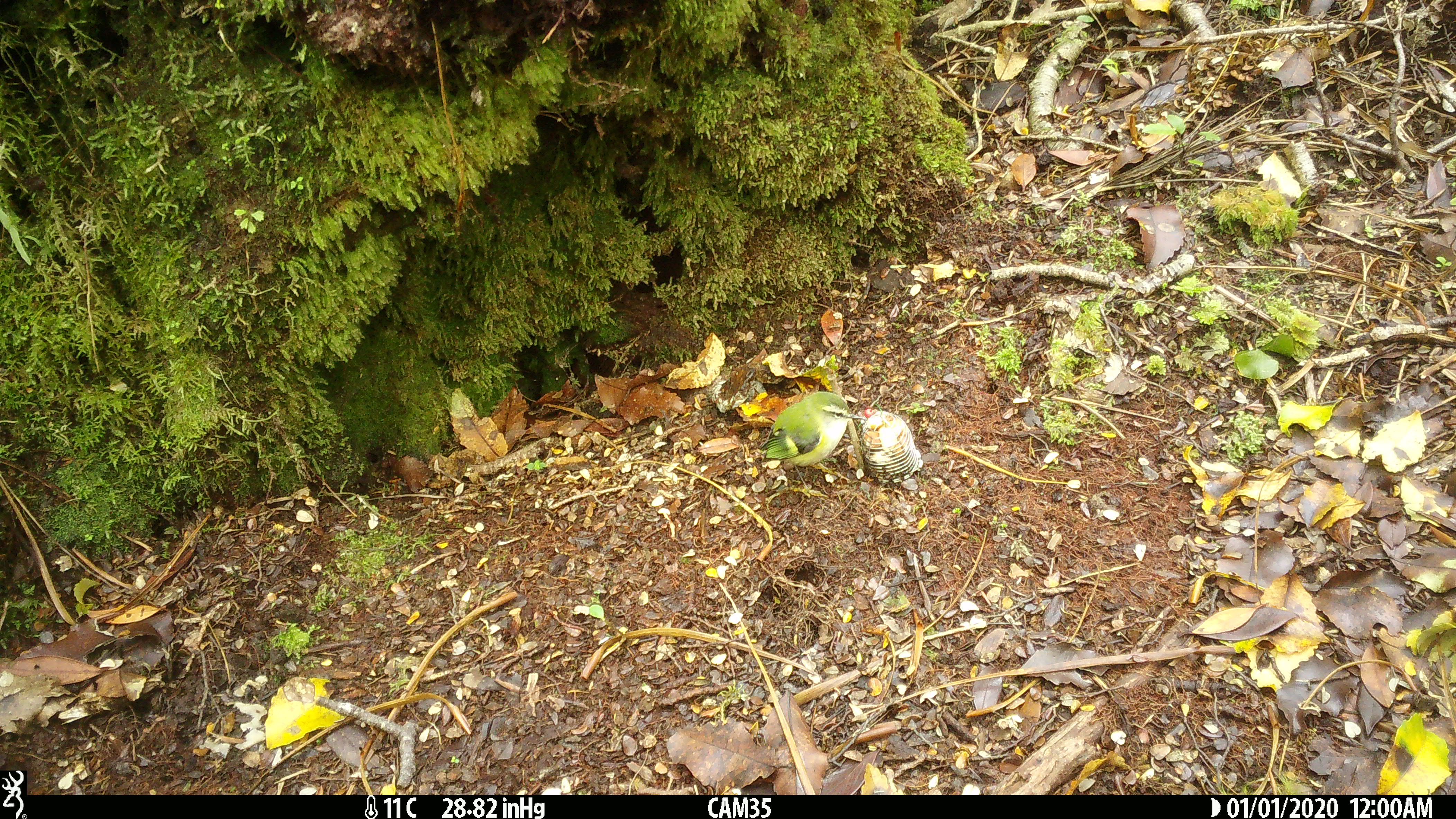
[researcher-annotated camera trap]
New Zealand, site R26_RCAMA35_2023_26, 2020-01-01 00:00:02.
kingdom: Animalia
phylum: Chordata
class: Aves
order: Passeriformes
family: Acanthisittidae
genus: Acanthisitta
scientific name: Acanthisitta chloris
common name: rifleman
Rifleman (Acanthisitta chloris).